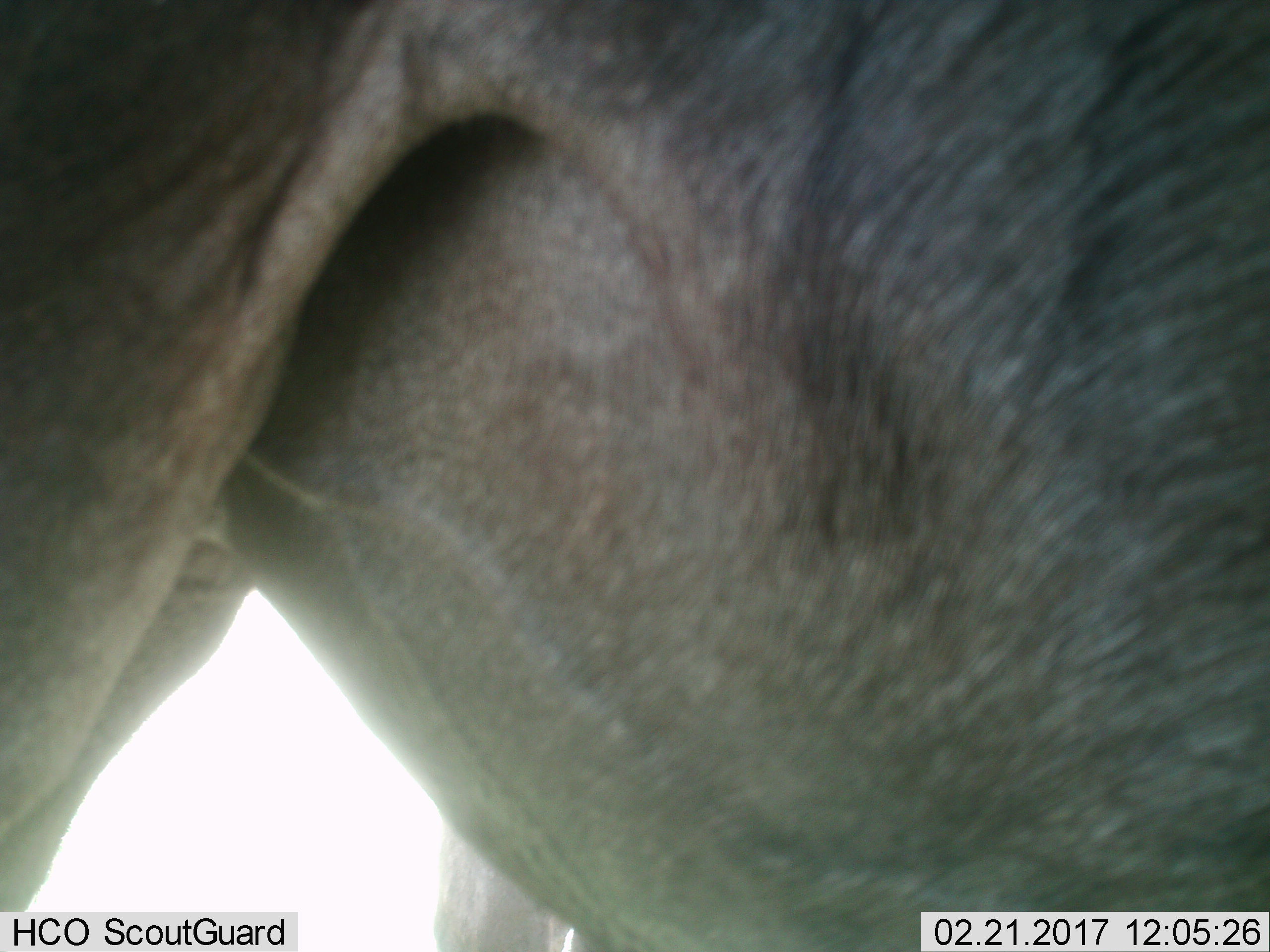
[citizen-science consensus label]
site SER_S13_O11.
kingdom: Animalia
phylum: Chordata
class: Mammalia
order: Artiodactyla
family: Bovidae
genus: Connochaetes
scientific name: Connochaetes taurinus taurinus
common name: blue wildebeest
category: wildebeestblue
Wildebeestblue (blue wildebeest) (Connochaetes taurinus taurinus), count 1. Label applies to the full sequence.